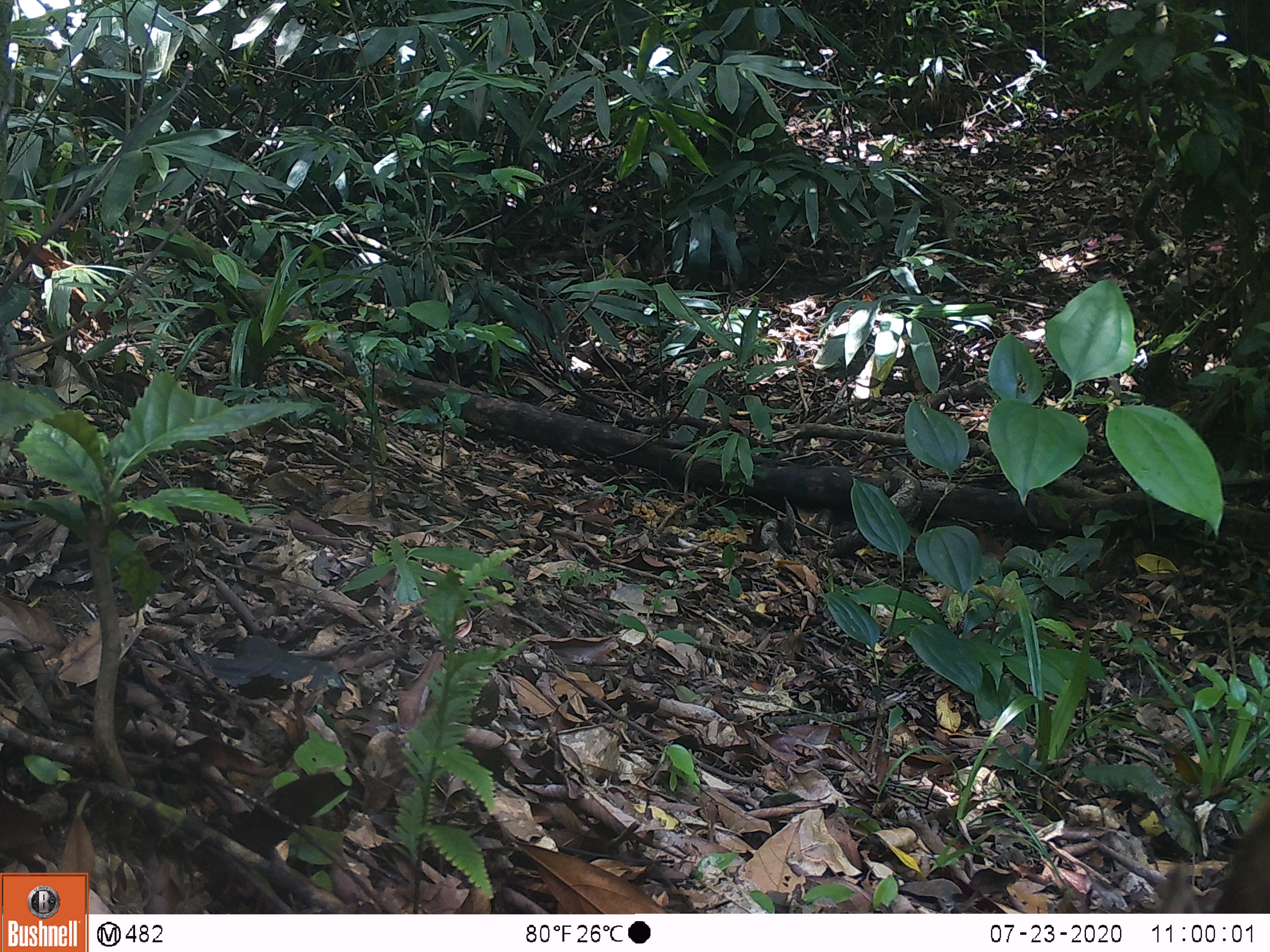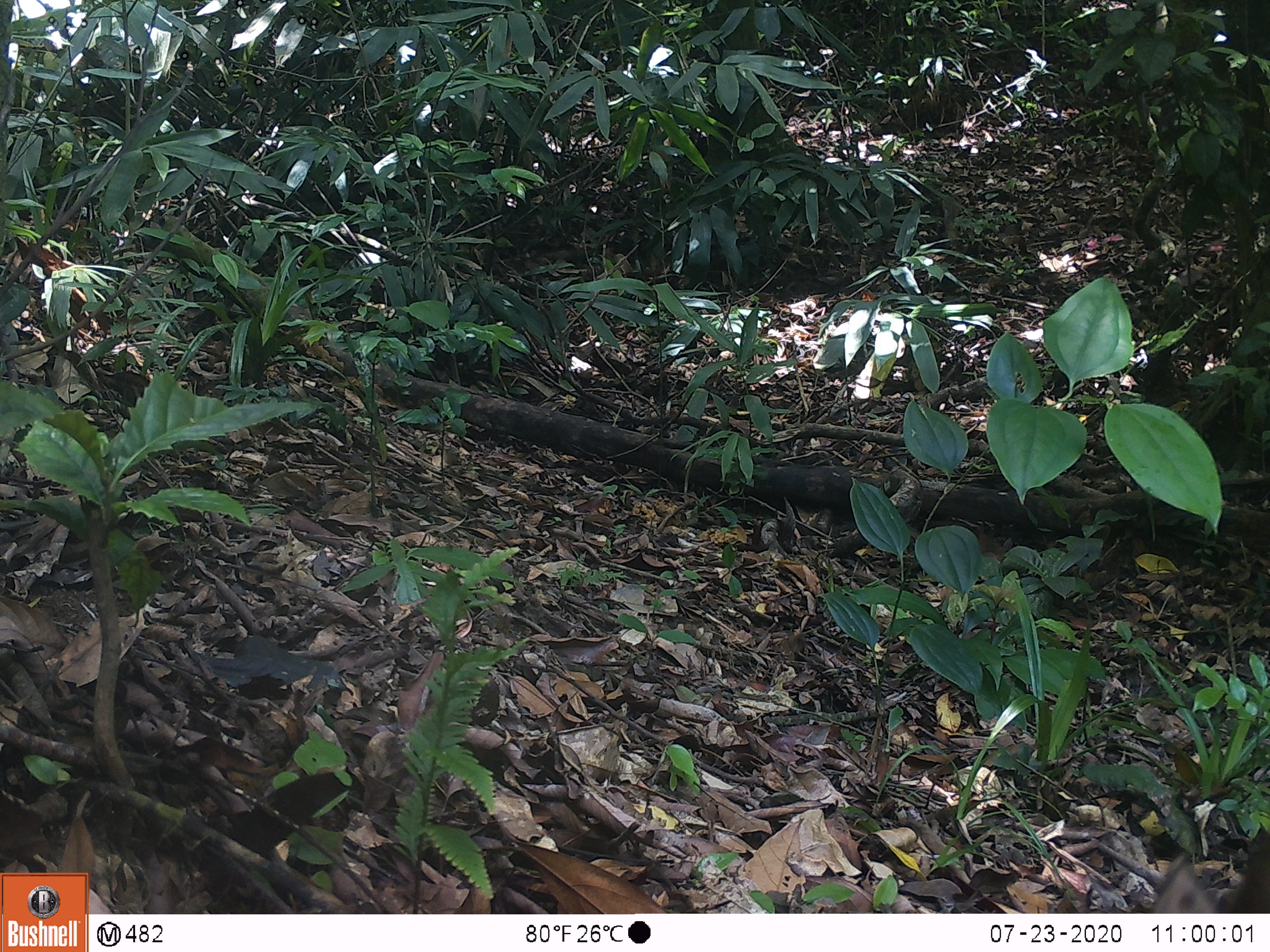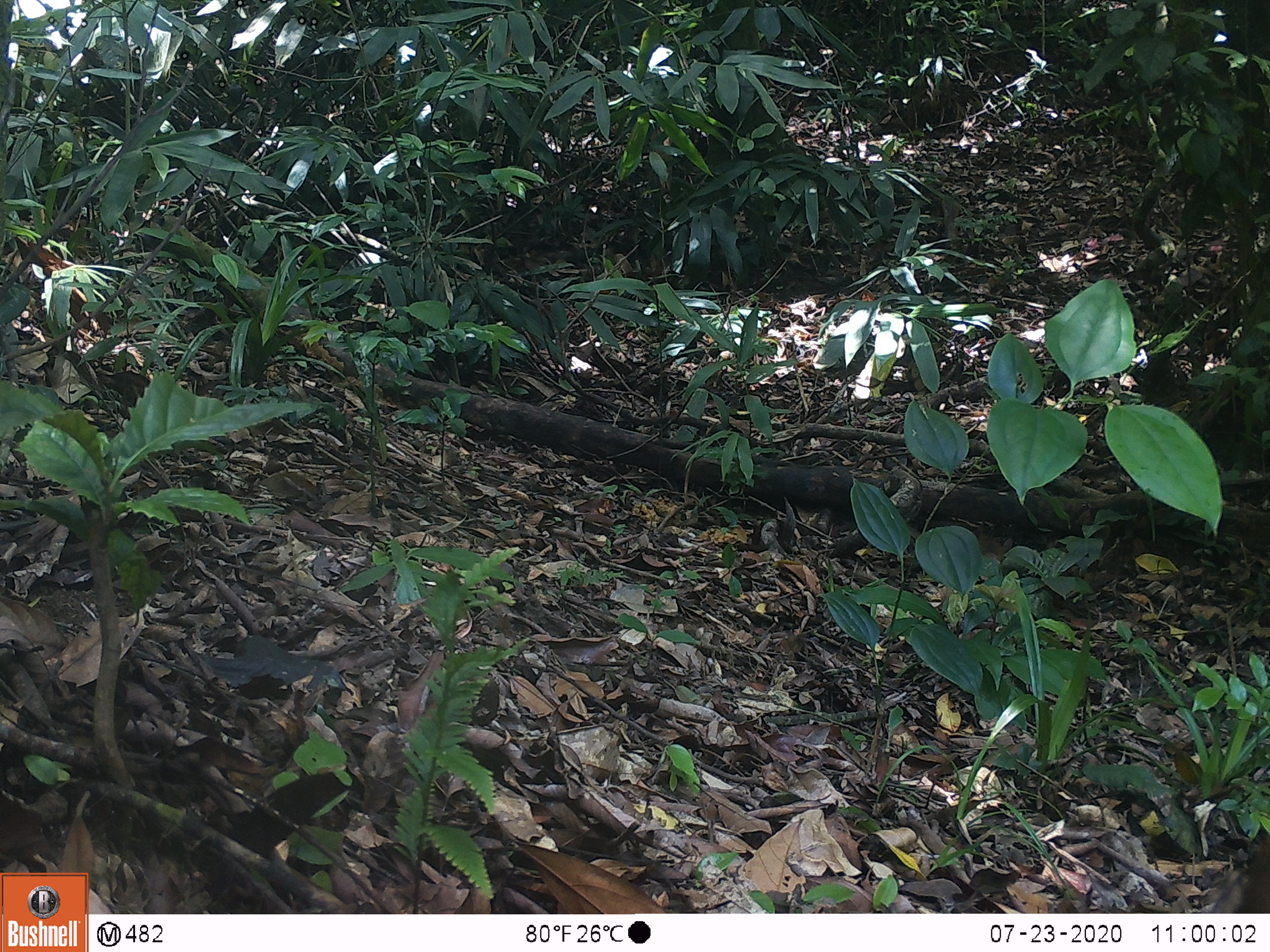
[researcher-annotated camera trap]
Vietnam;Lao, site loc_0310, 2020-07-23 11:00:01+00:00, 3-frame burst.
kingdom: Animalia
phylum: Chordata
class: Mammalia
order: Artiodactyla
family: Suidae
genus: Sus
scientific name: Sus scrofa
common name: eurasian wild pig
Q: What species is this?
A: Eurasian wild pig (Sus scrofa).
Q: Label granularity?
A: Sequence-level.